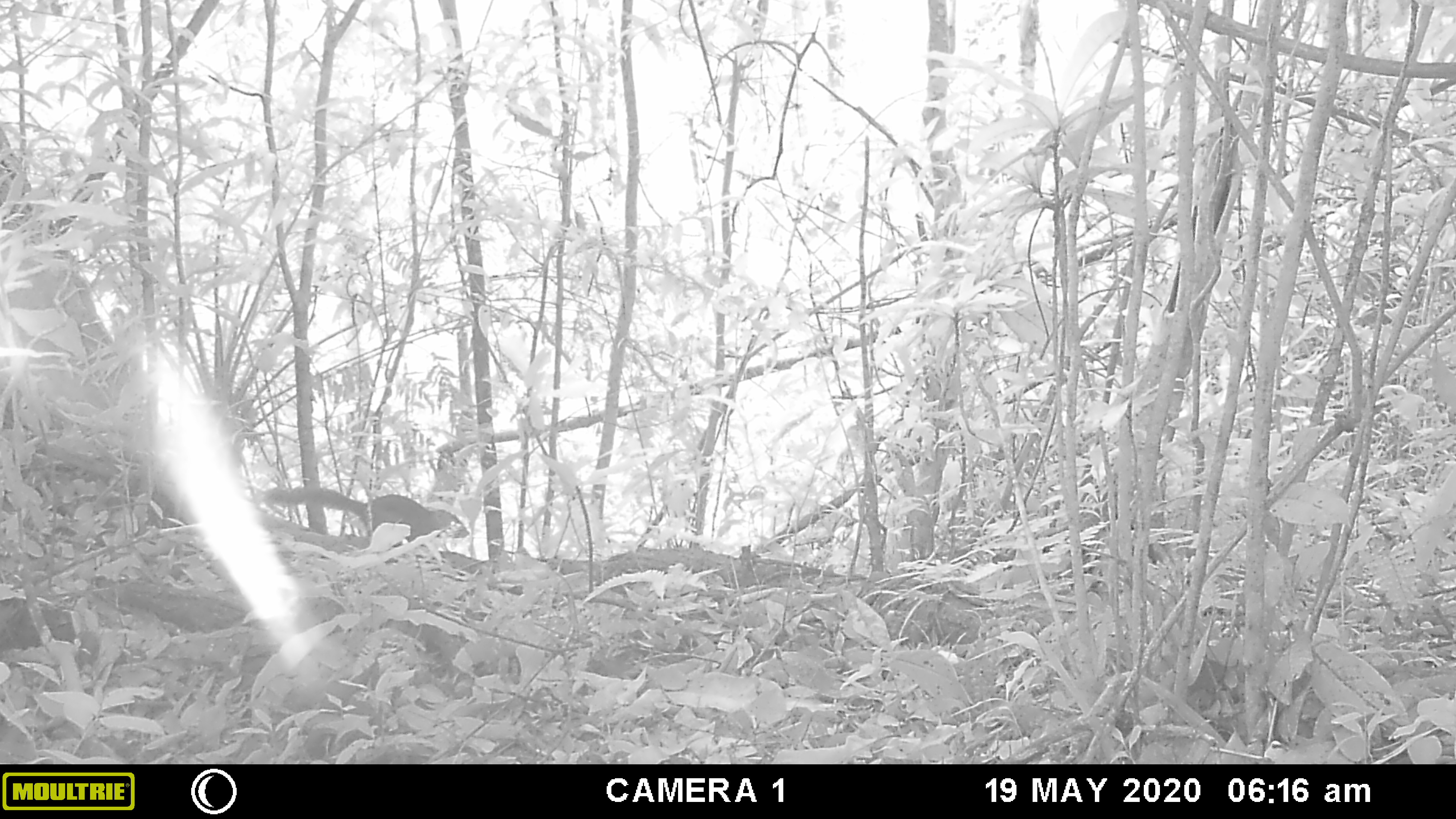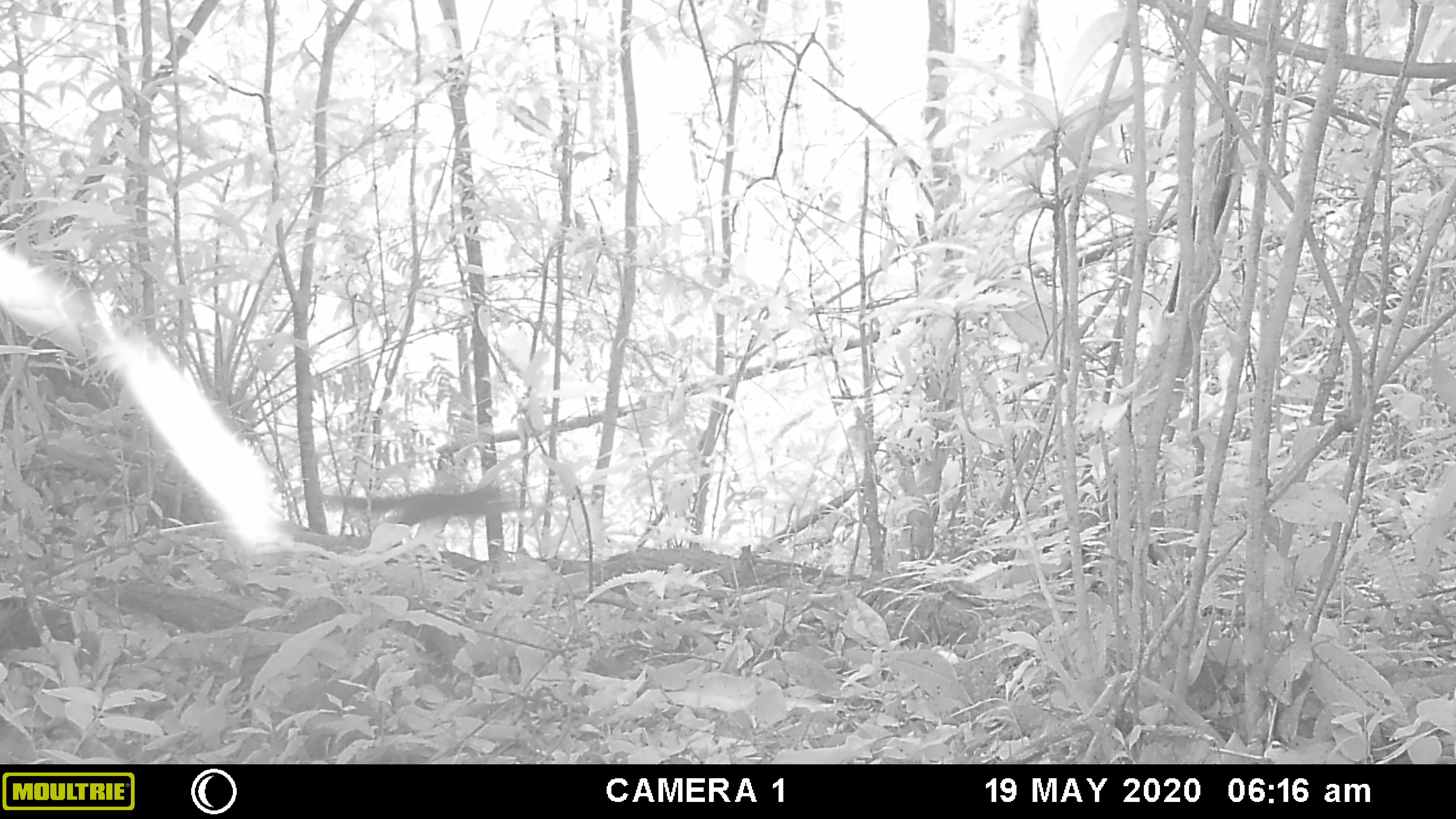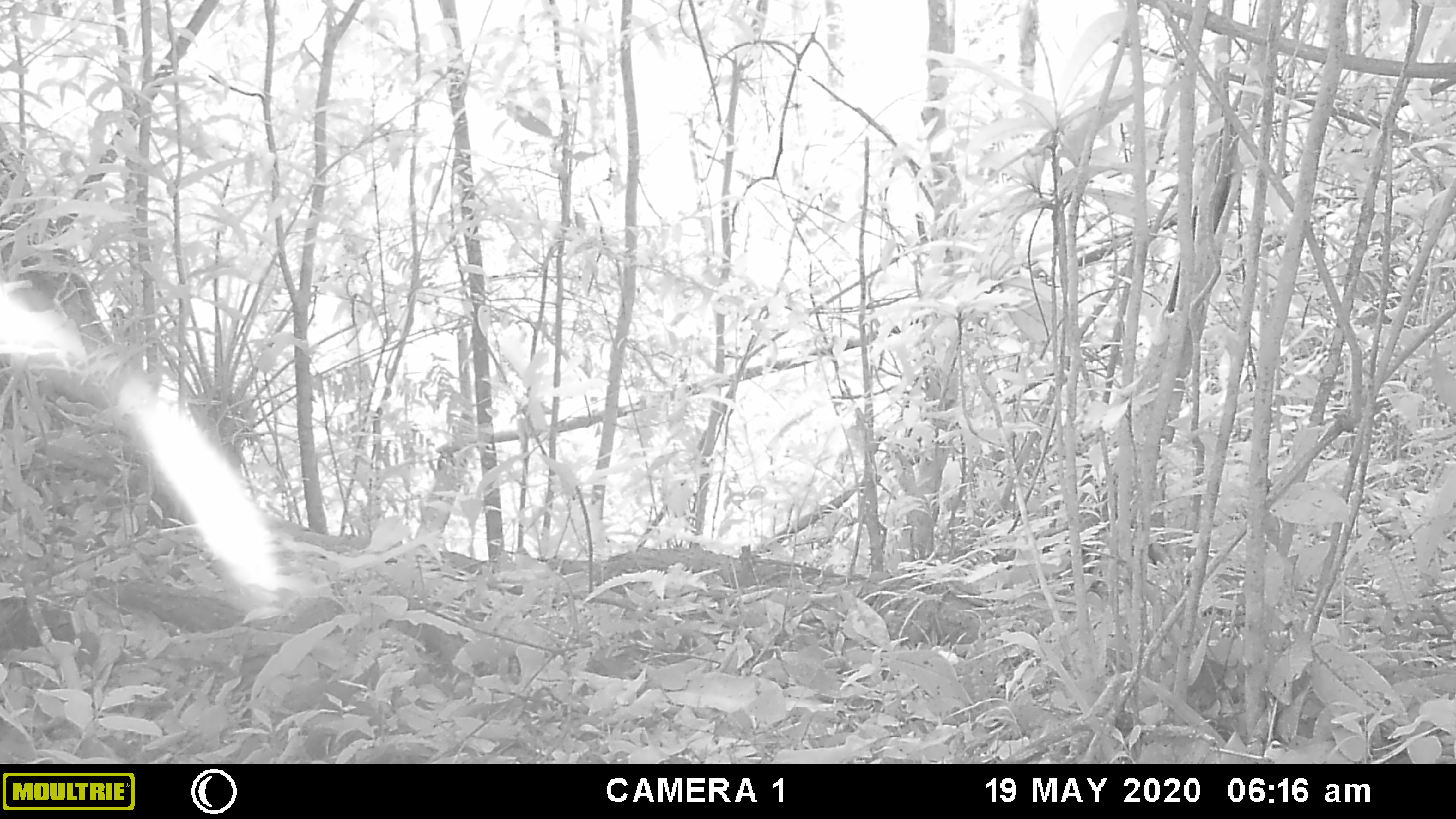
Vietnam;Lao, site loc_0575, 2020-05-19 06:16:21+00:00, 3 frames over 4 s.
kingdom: Animalia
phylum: Chordata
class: Mammalia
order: Rodentia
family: Sciuridae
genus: Dremomys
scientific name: Dremomys rufigenis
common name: red-cheeked squirrel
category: red cheeked squirrel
Red cheeked squirrel (red-cheeked squirrel) (Dremomys rufigenis). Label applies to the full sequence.